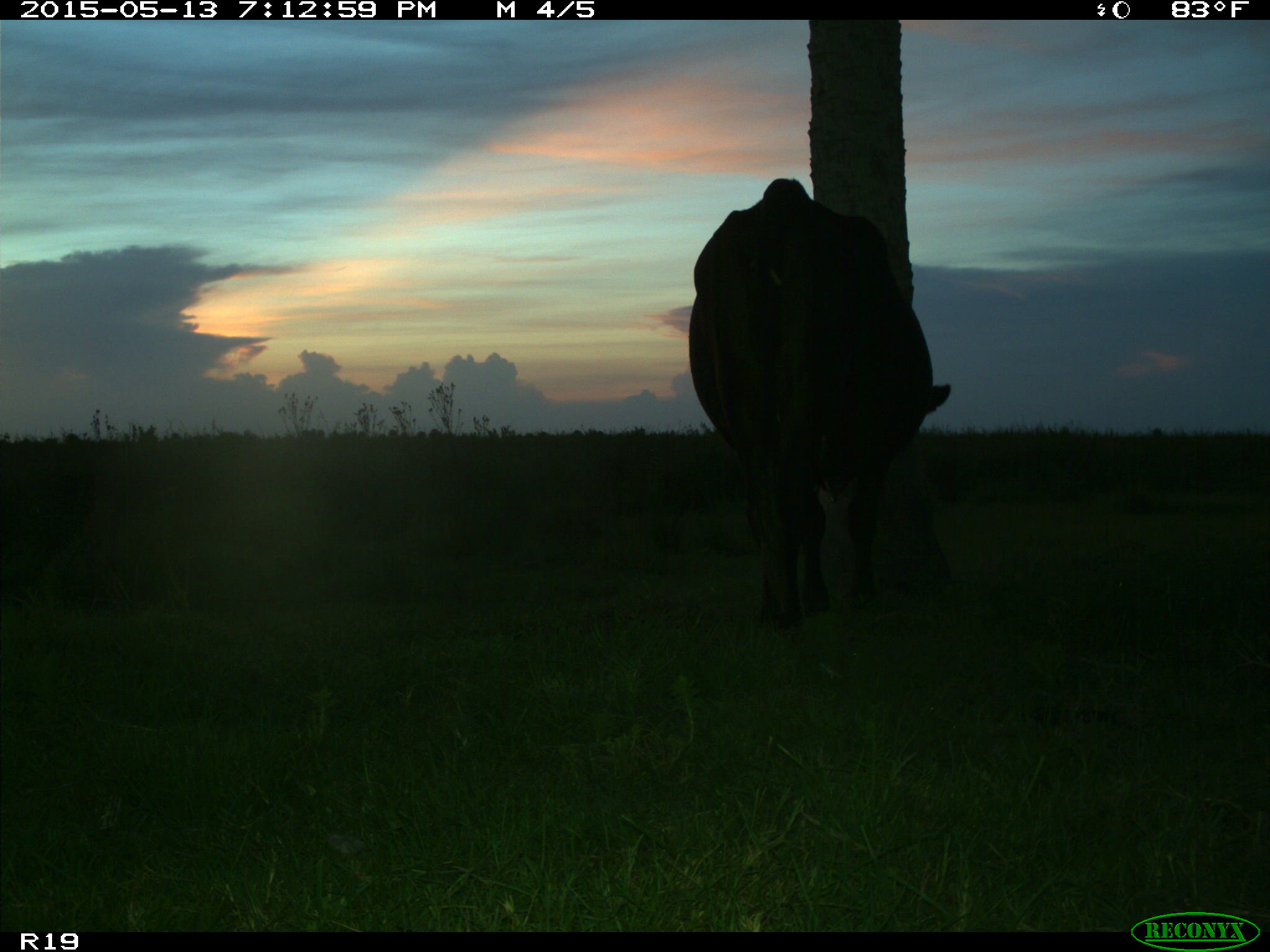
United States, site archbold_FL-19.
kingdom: Animalia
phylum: Chordata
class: Mammalia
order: Artiodactyla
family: Bovidae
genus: Bos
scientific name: Bos taurus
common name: domestic cow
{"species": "Bos taurus (domestic cow)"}